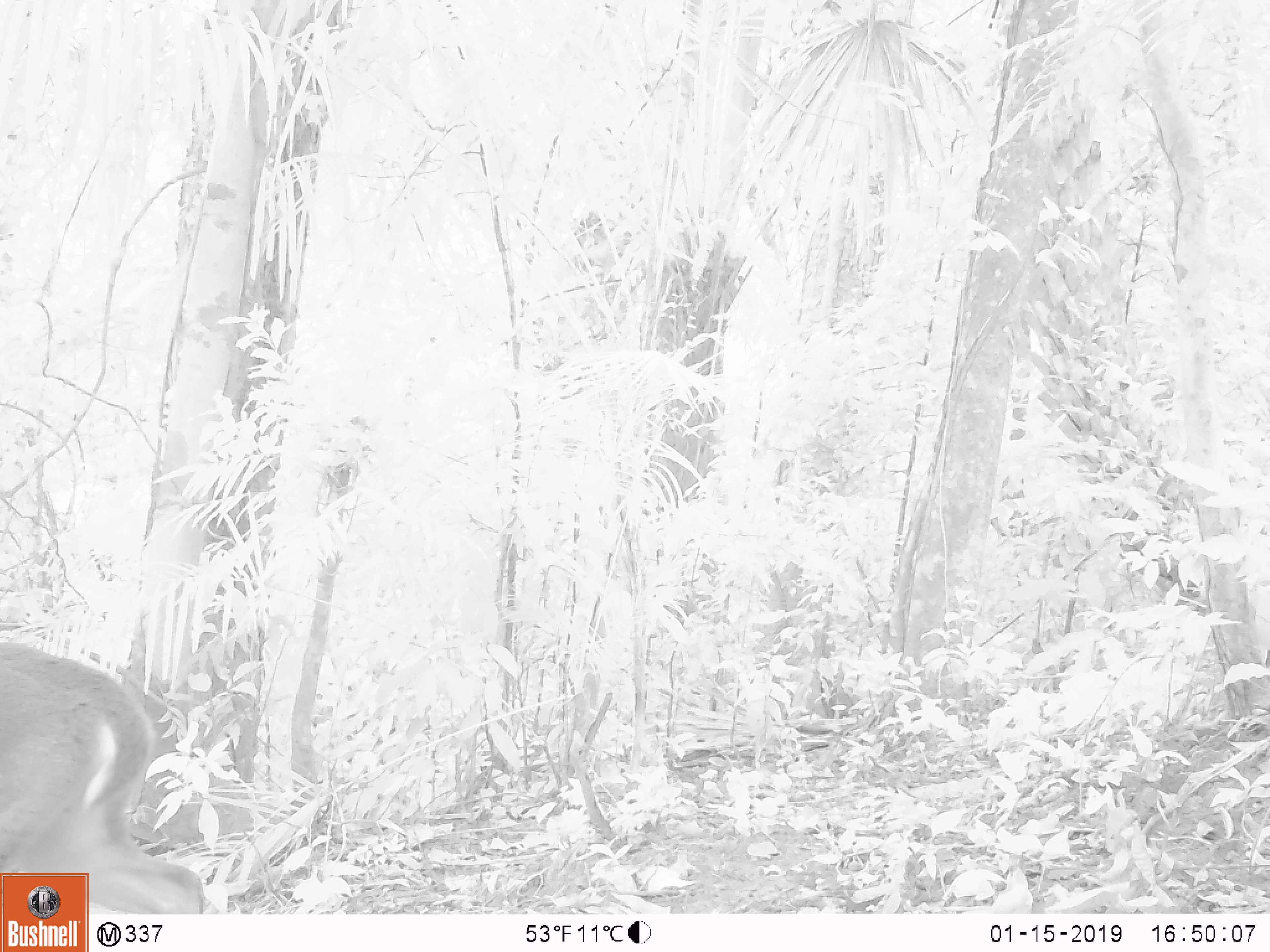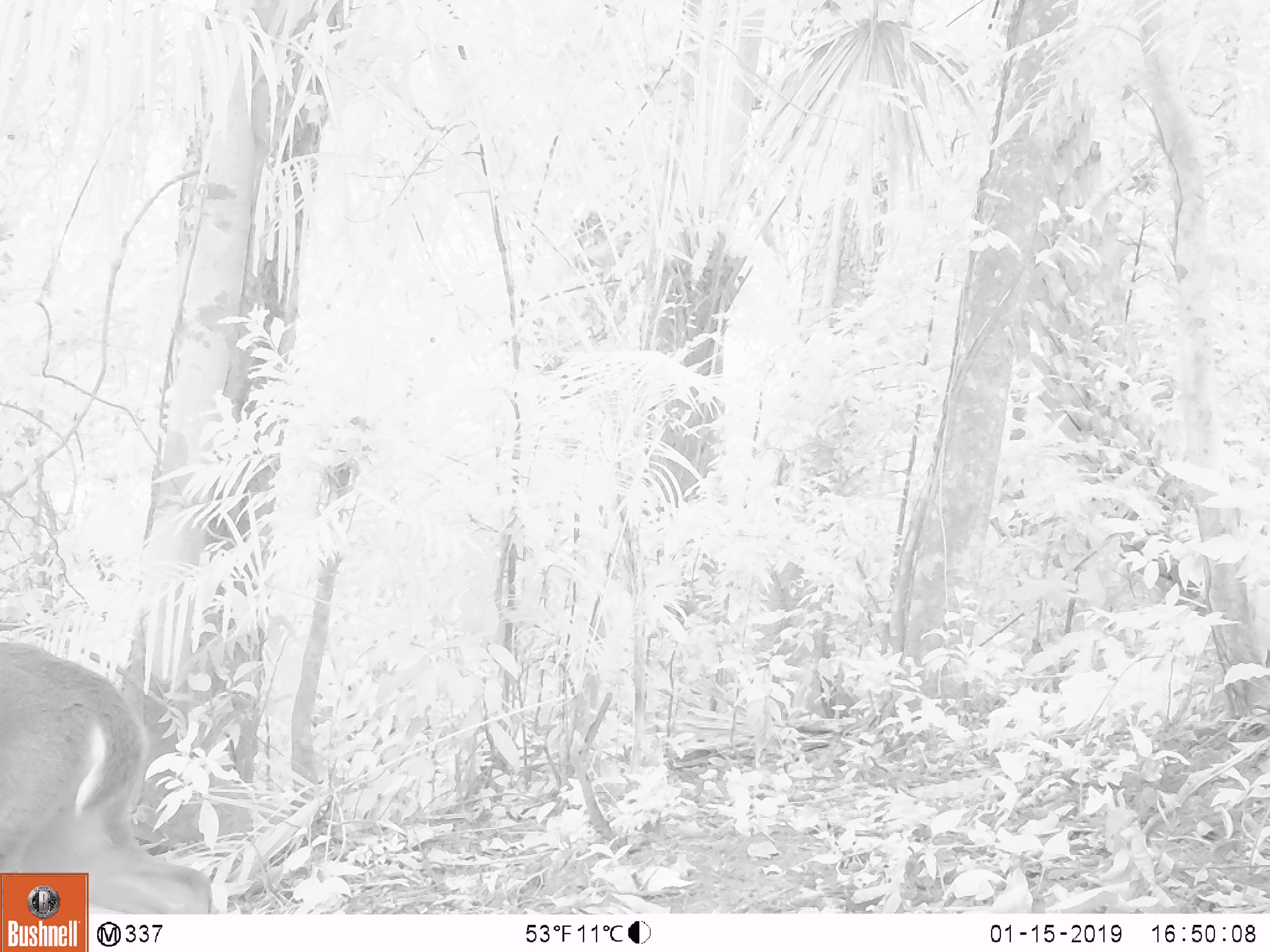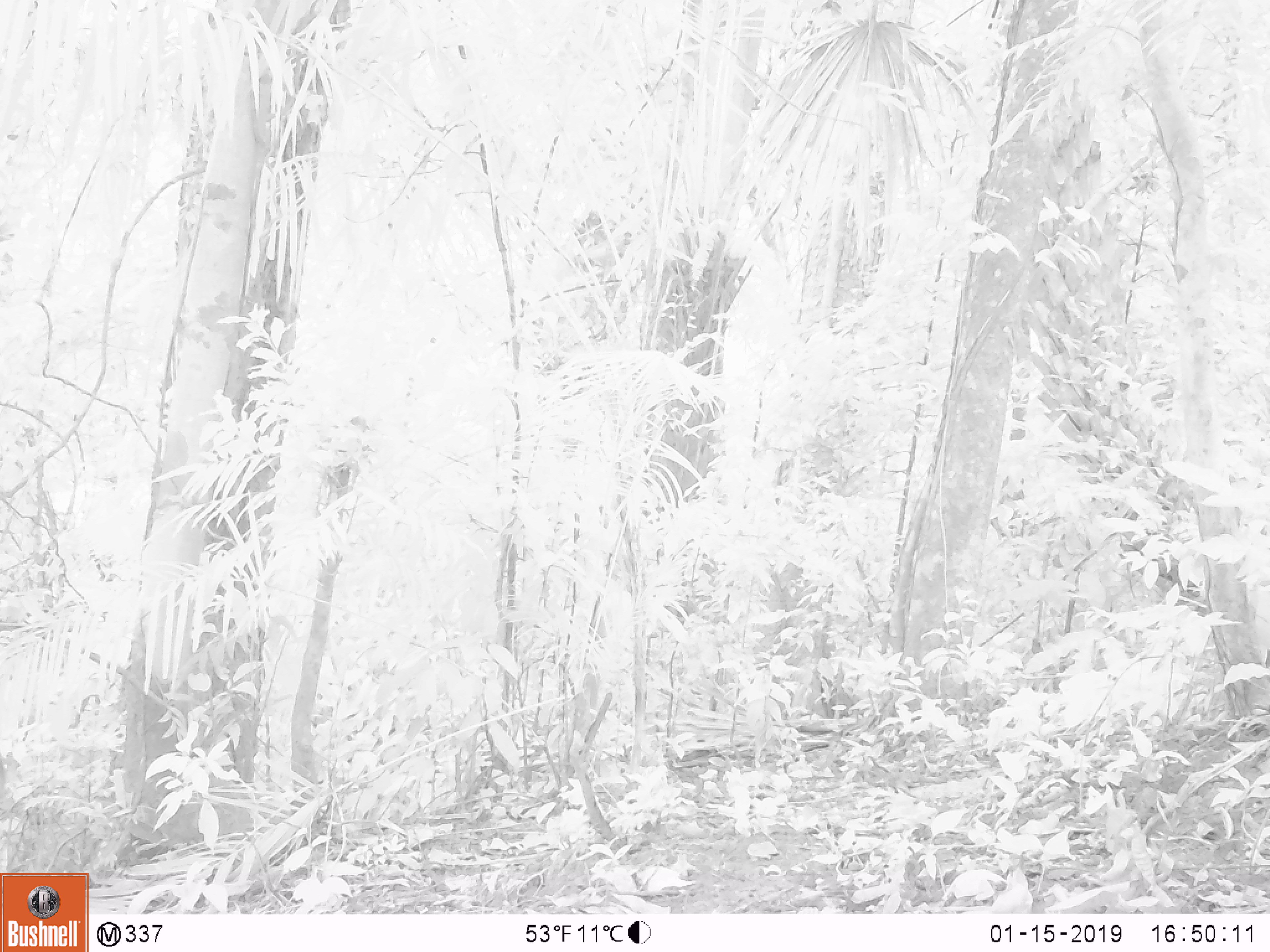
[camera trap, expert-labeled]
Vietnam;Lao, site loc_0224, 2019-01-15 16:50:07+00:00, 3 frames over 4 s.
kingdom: Animalia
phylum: Chordata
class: Mammalia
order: Artiodactyla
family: Cervidae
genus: Muntiacus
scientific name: Muntiacus vuquangensis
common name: large-antlered muntjac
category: large antlered muntjac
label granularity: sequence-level